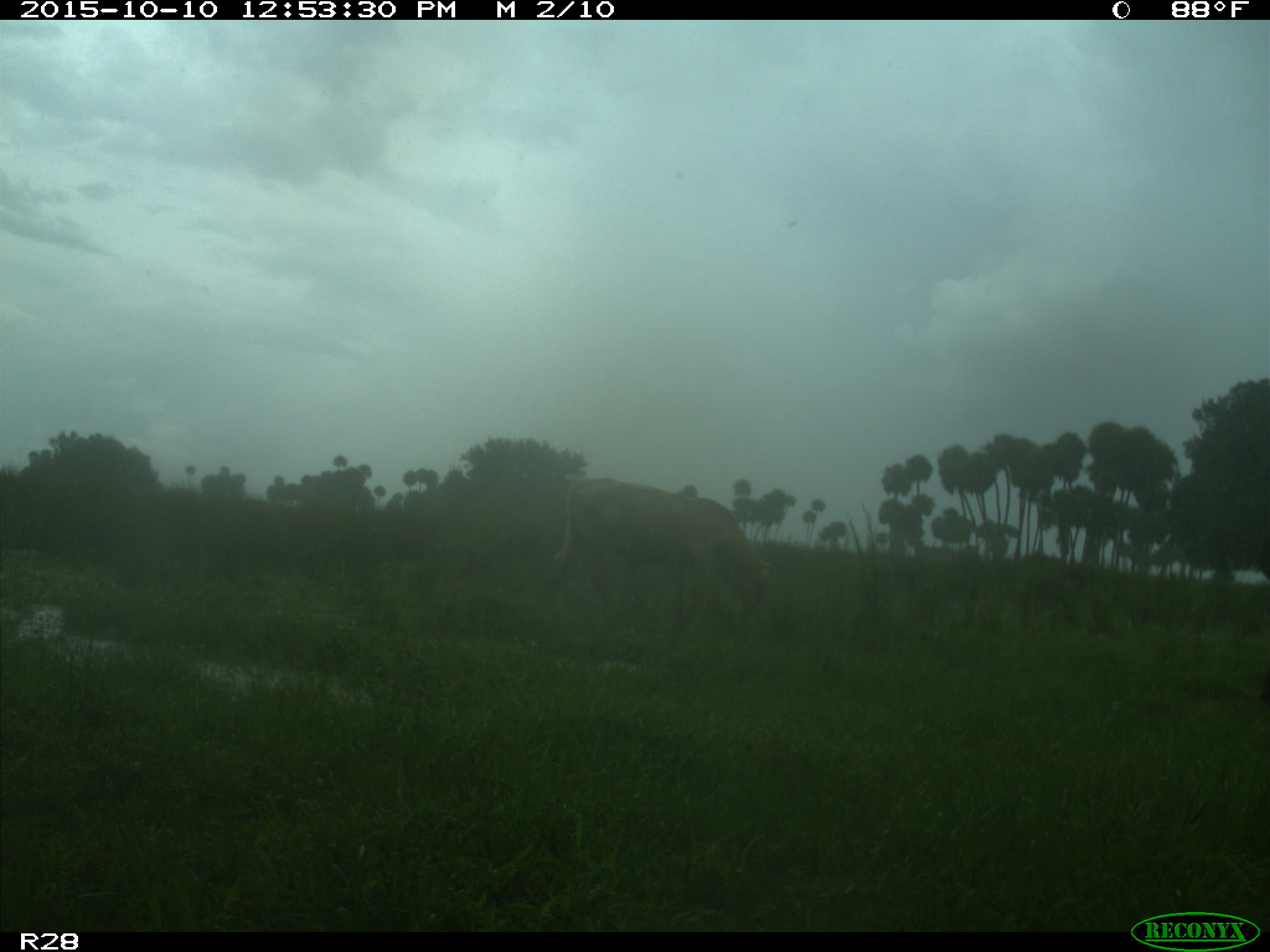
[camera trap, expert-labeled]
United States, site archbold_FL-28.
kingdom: Animalia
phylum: Chordata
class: Mammalia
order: Artiodactyla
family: Bovidae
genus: Bos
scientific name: Bos taurus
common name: domestic cow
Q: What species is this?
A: Bos taurus (domestic cow).